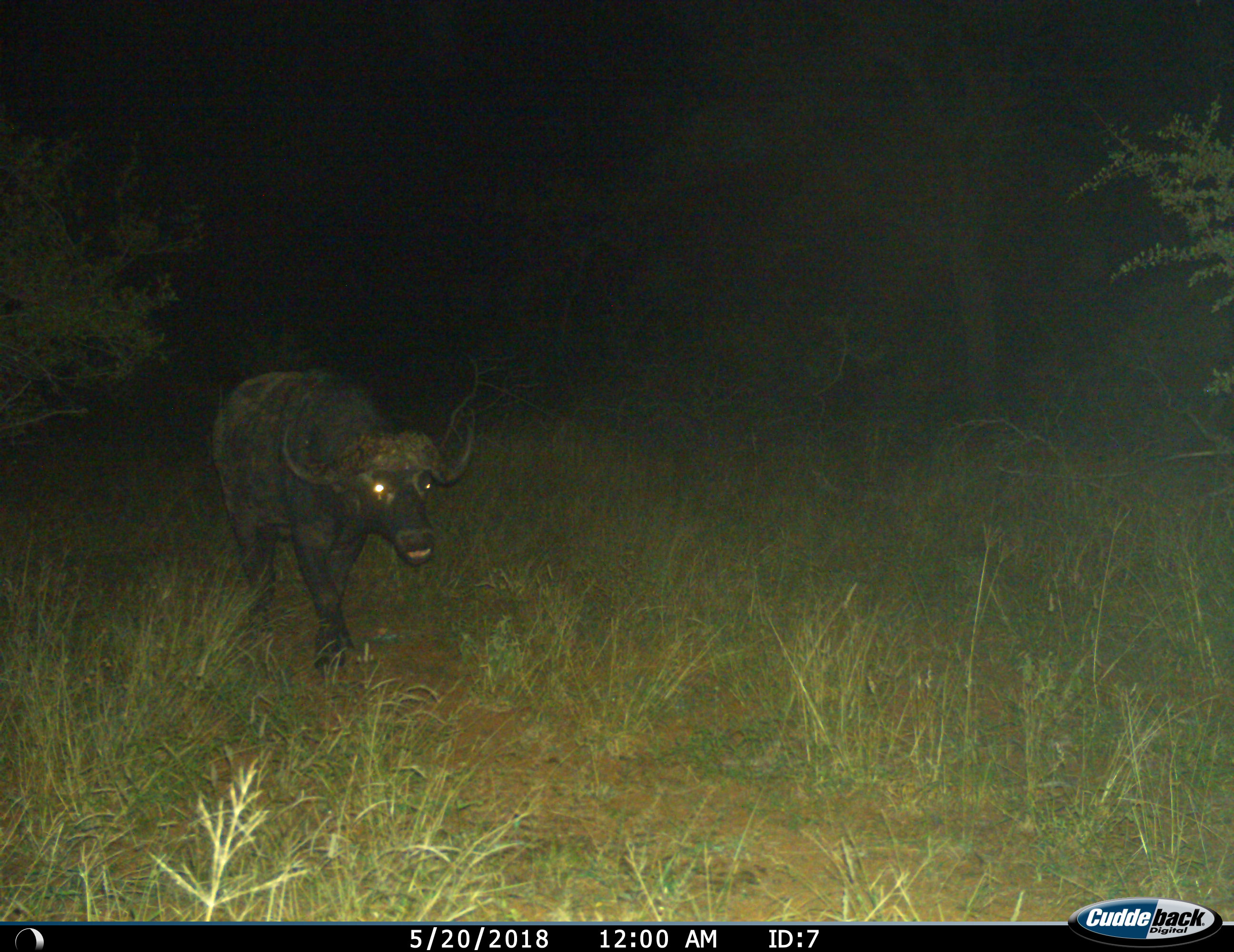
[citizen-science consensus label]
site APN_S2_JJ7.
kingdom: Animalia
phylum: Chordata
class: Mammalia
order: Artiodactyla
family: Bovidae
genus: Syncerus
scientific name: Syncerus caffer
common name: african buffalo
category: buffalo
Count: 1.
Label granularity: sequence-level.